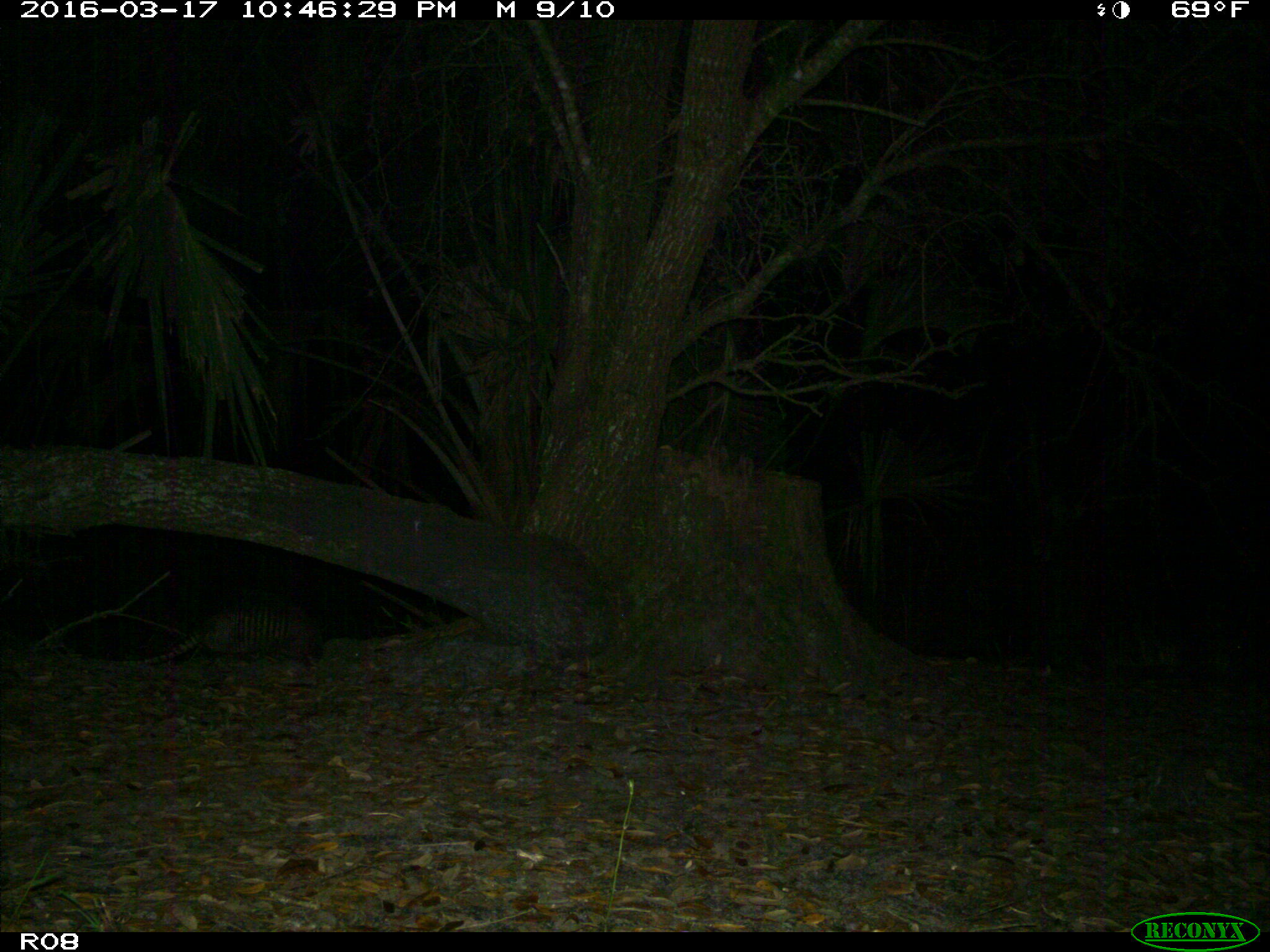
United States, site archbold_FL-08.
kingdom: Animalia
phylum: Chordata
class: Mammalia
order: Cingulata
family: Dasypodidae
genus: Dasypus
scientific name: Dasypus novemcinctus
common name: nine-banded armadillo